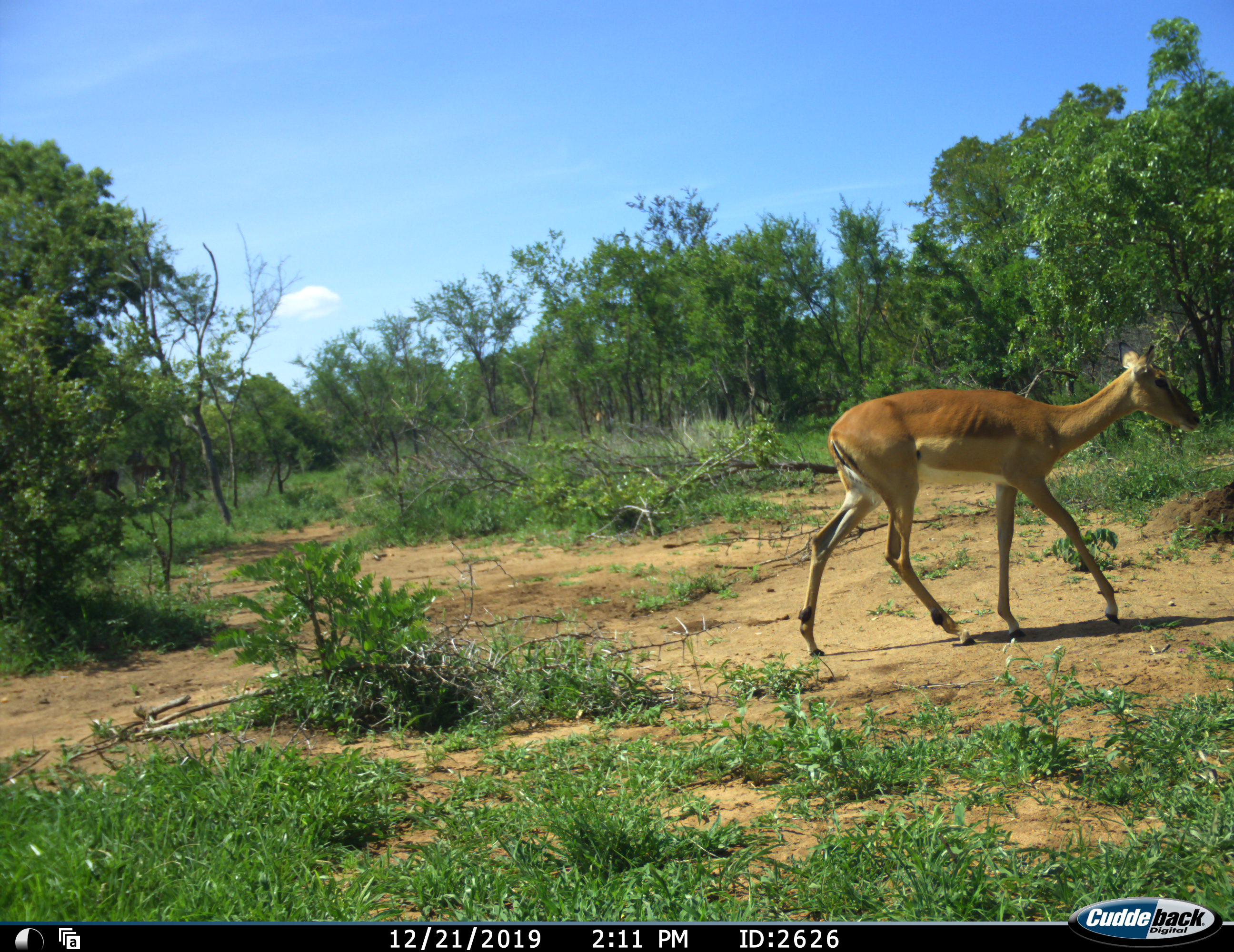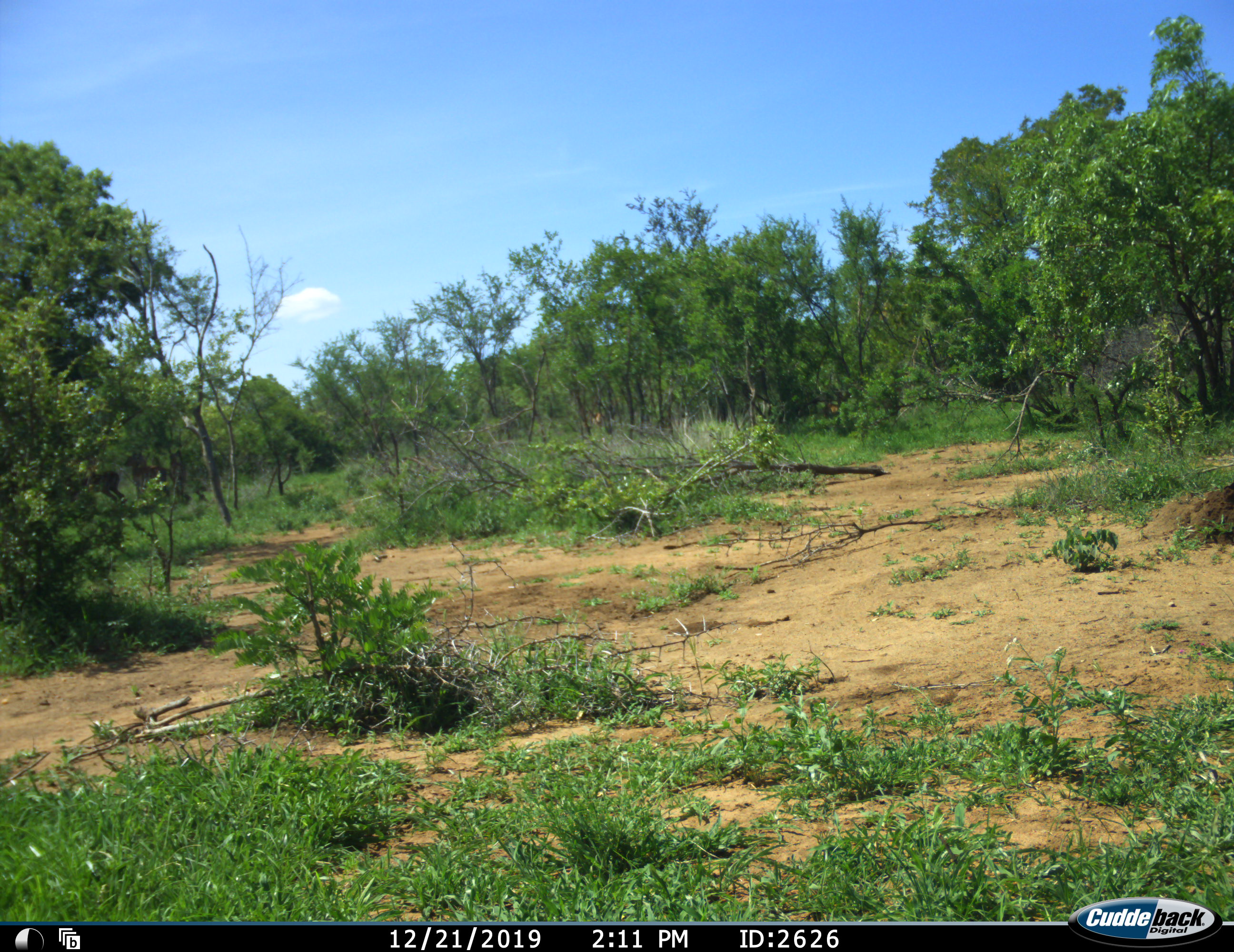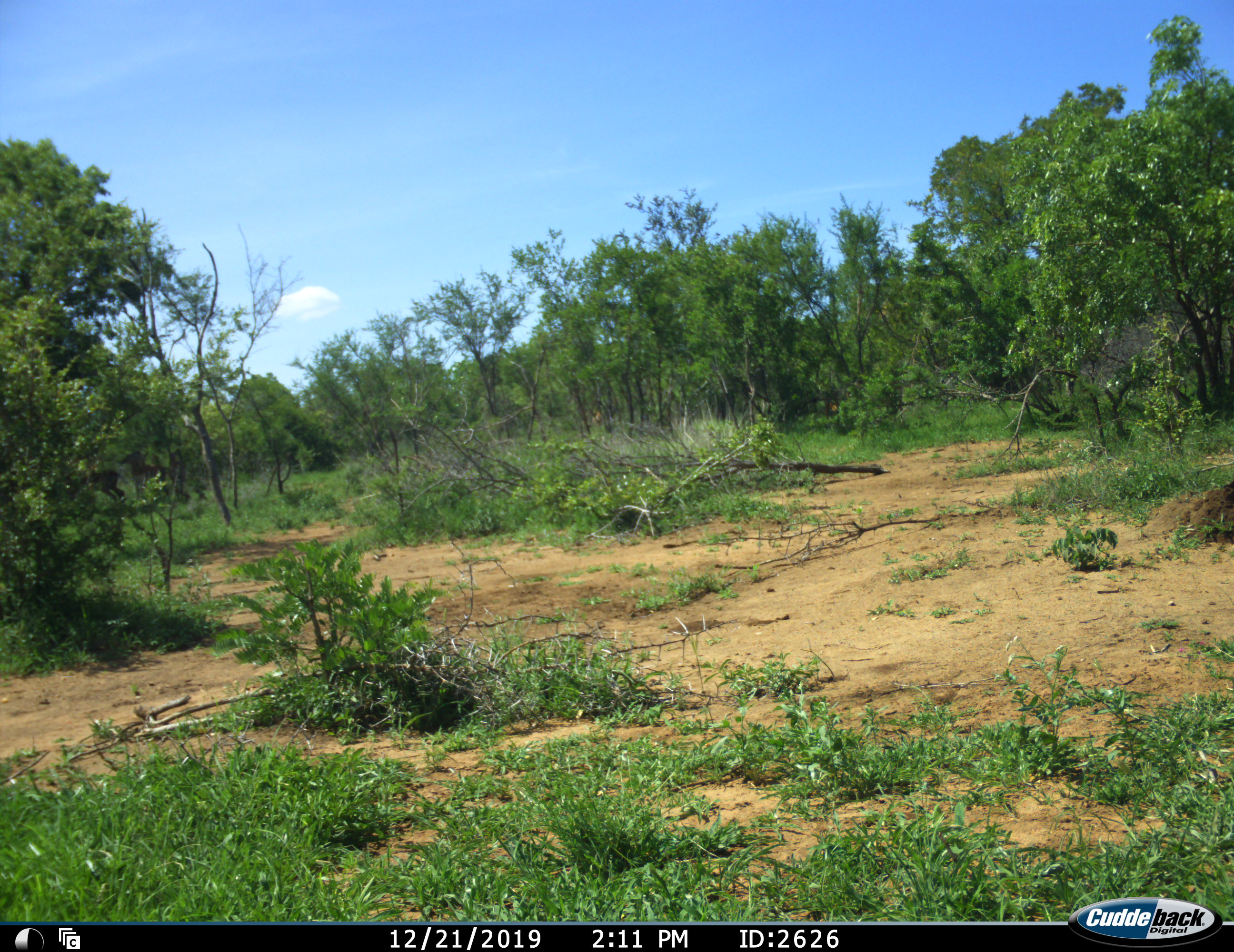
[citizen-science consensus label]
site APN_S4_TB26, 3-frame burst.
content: unidentified animal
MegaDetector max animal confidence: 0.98